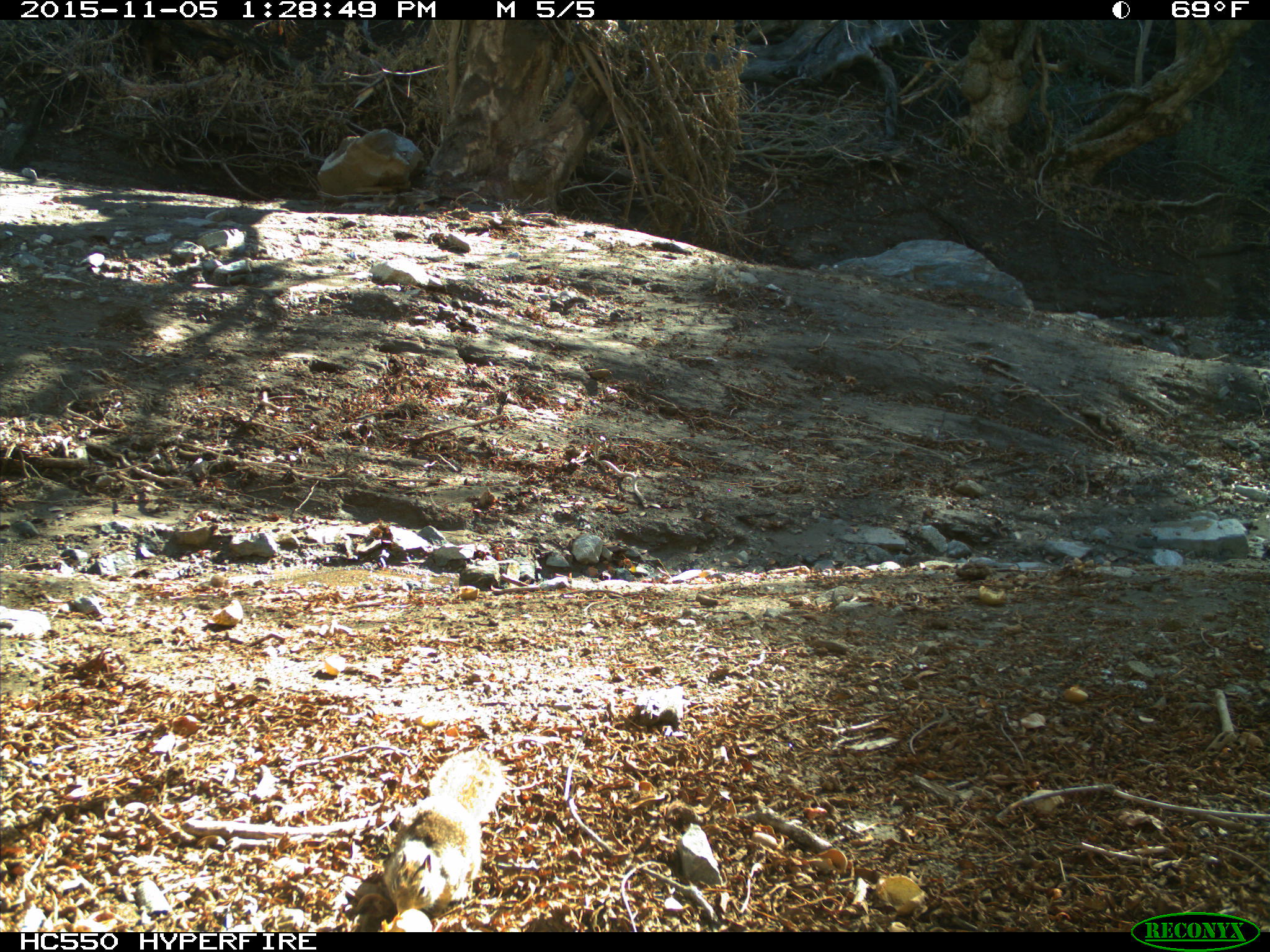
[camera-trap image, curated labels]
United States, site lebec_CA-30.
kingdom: Animalia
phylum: Chordata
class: Mammalia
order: Rodentia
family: Sciuridae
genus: Otospermophilus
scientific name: Otospermophilus beecheyi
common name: california ground squirrel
Otospermophilus beecheyi (california ground squirrel).